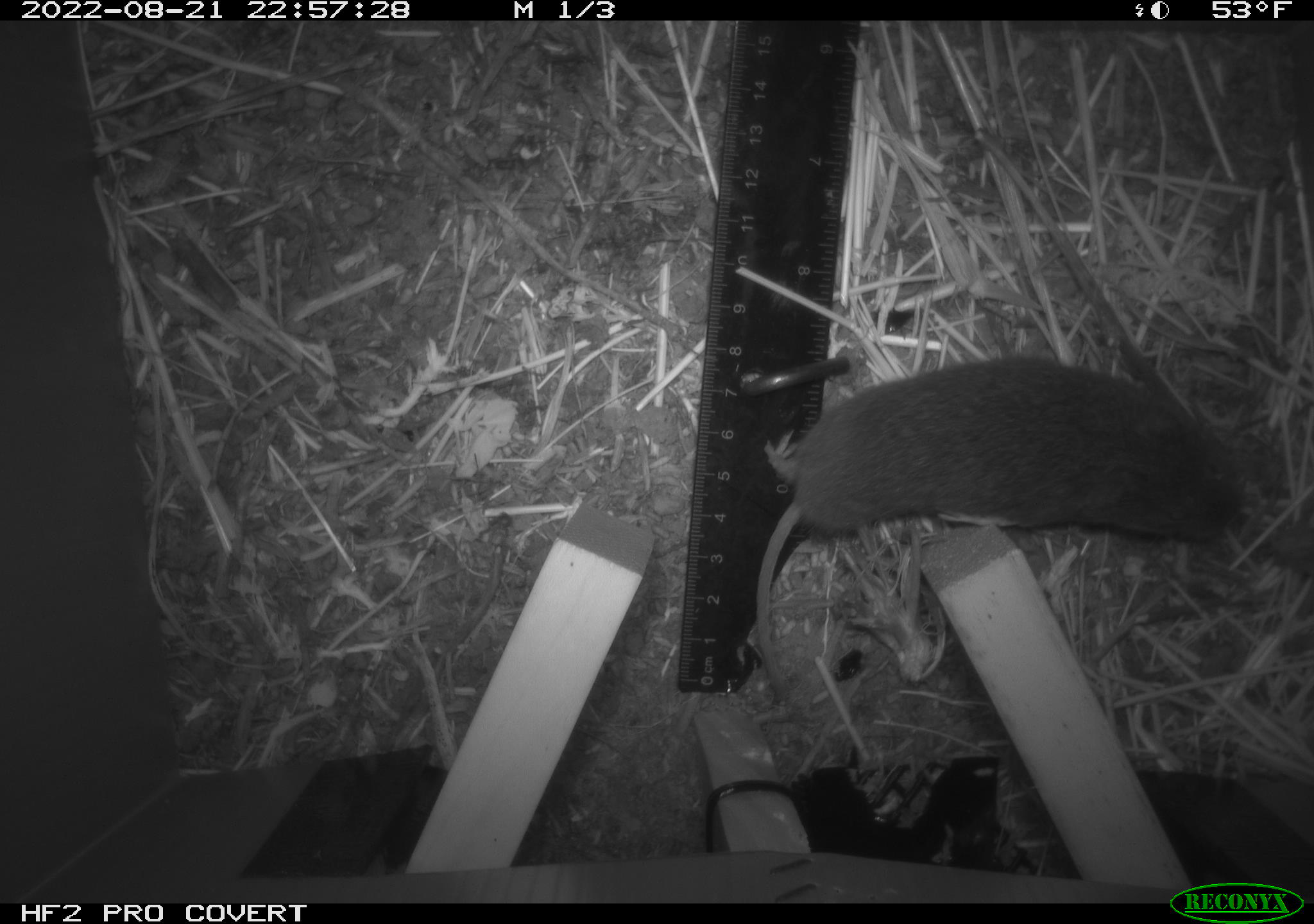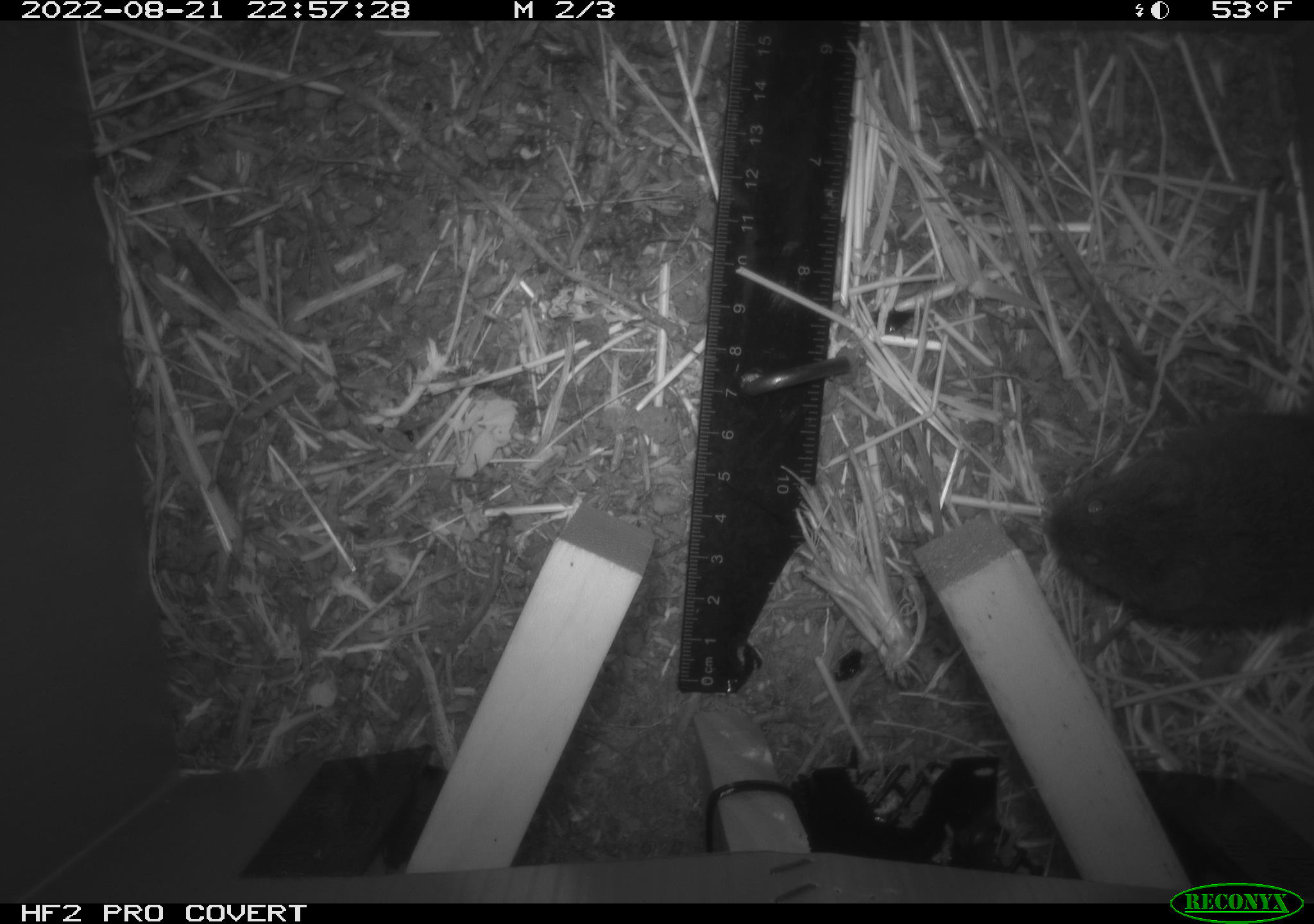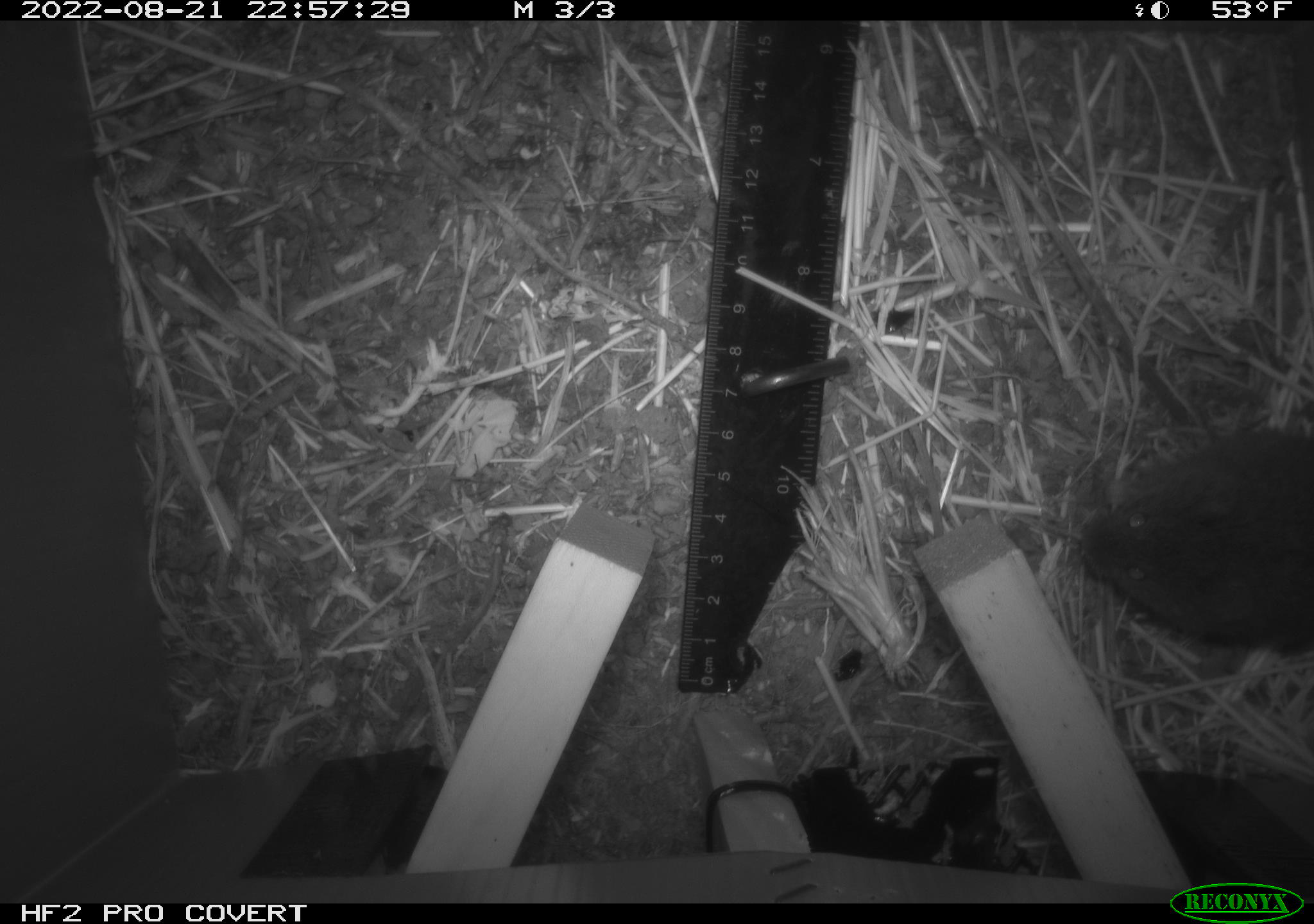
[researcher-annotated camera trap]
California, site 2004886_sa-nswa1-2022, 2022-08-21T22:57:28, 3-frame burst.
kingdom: Animalia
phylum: Chordata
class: Mammalia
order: Rodentia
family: Cricetidae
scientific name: Cricetidae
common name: hamsters, voles, lemmings, and allies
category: cricetidae family